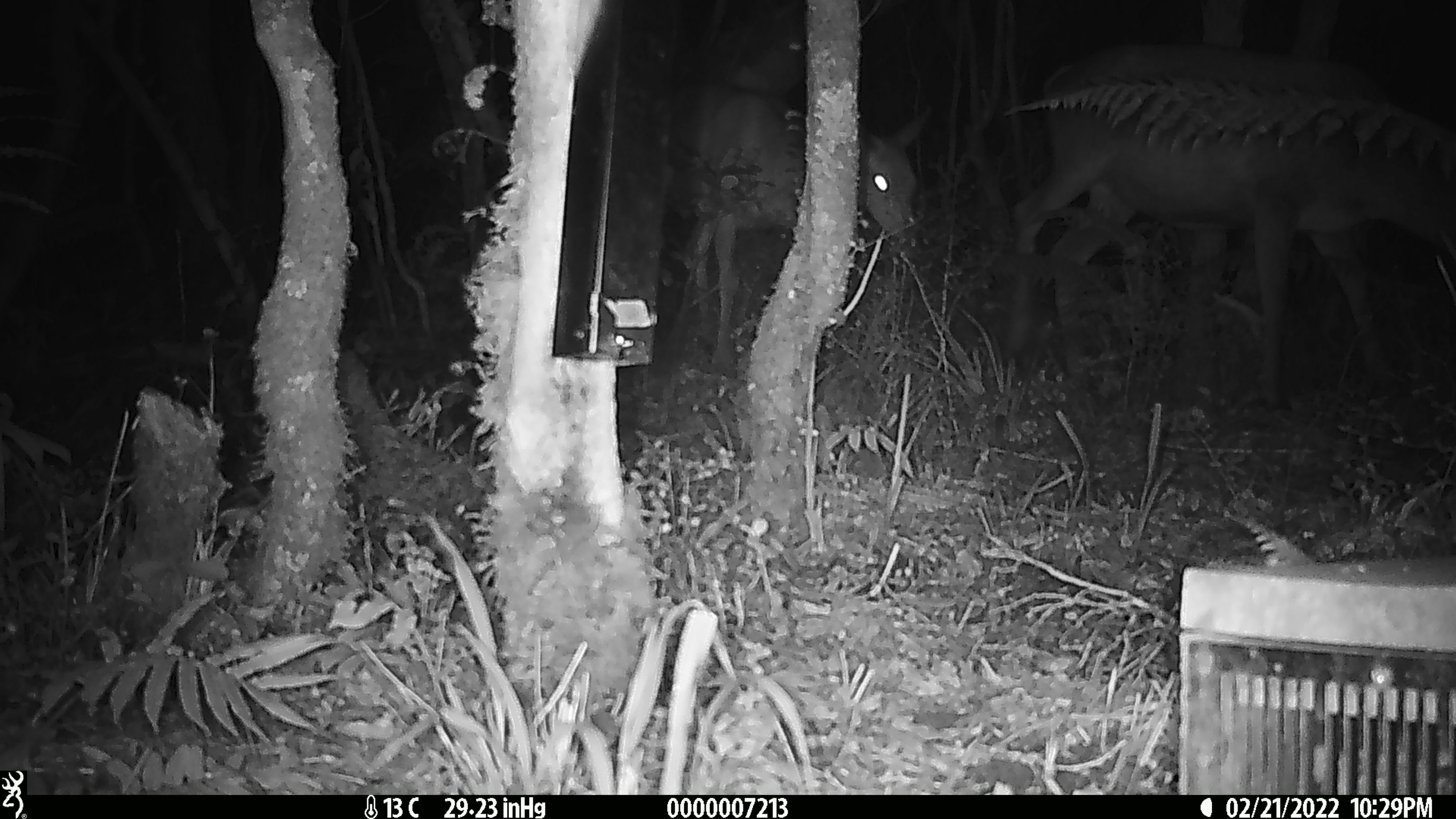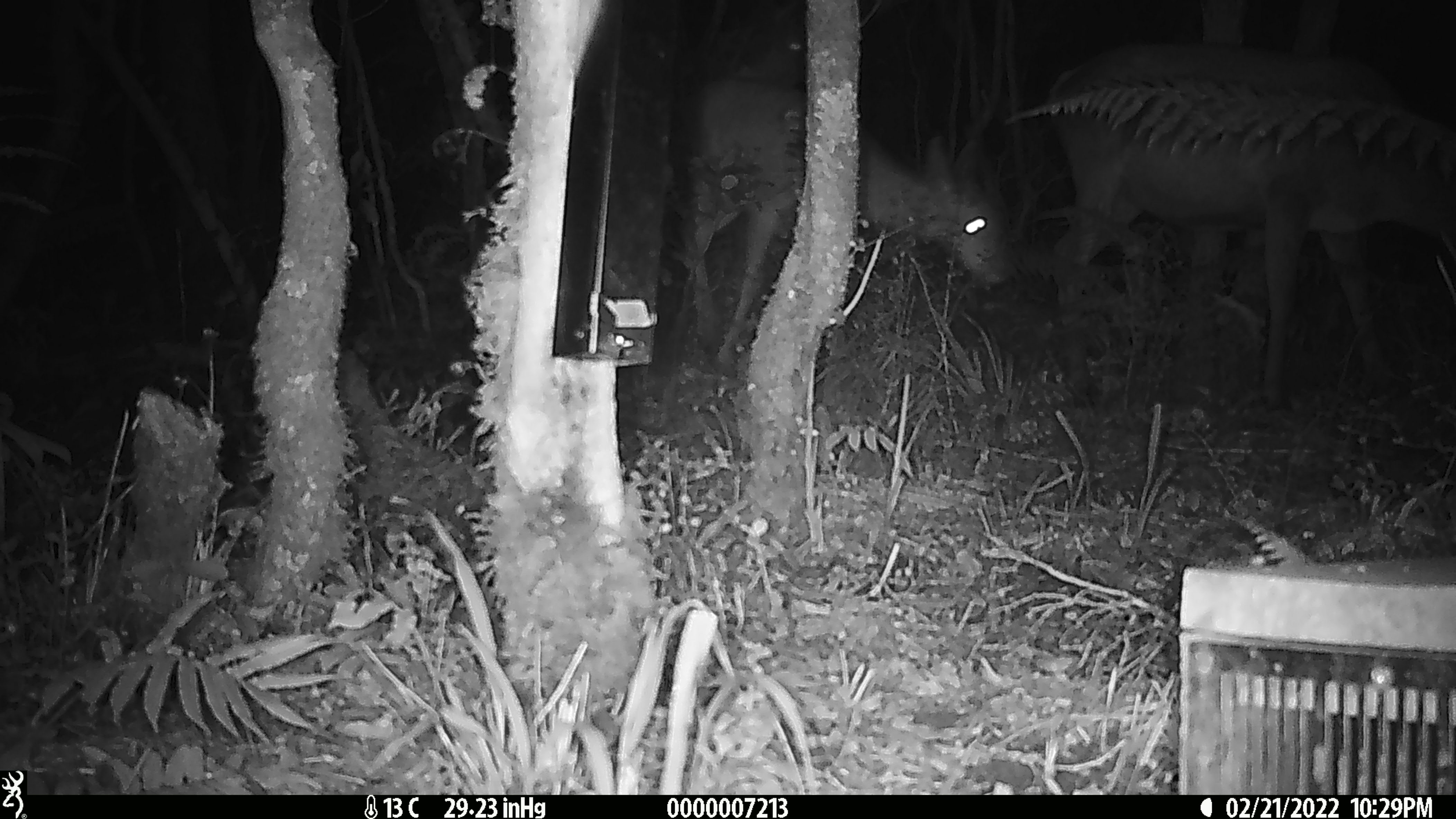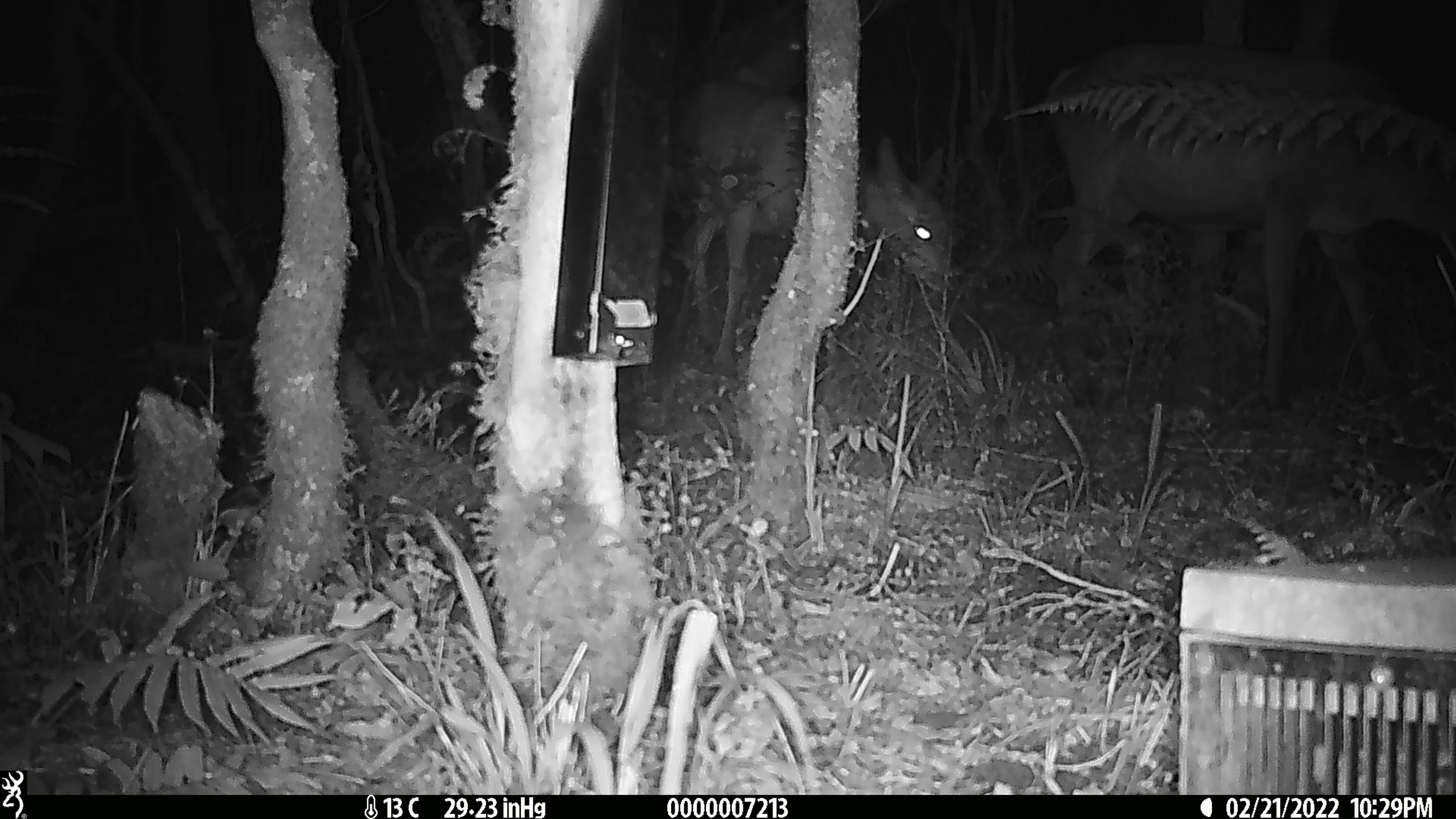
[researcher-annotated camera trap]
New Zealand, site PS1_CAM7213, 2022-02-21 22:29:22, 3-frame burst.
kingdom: Animalia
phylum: Chordata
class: Mammalia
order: Artiodactyla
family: Cervidae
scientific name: Cervidae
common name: deer